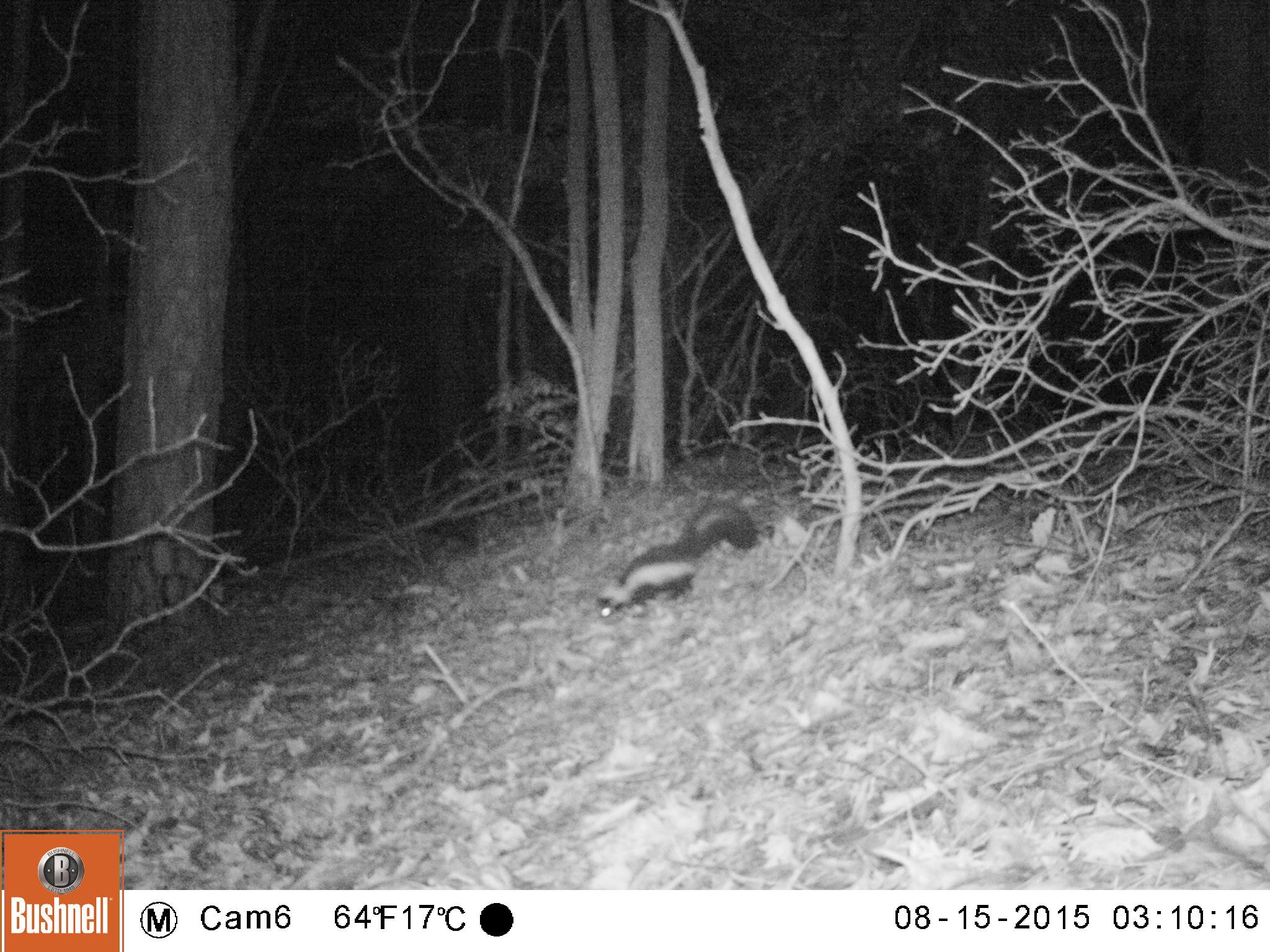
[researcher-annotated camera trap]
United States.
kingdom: Animalia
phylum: Chordata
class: Mammalia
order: Carnivora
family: Mephitidae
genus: Mephitis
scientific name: Mephitis mephitis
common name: striped skunk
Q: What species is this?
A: Striped Skunk (Mephitis mephitis).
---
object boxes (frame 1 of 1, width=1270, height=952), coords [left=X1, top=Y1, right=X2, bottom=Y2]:
Striped Skunk: [left=591, top=491, right=762, bottom=626]